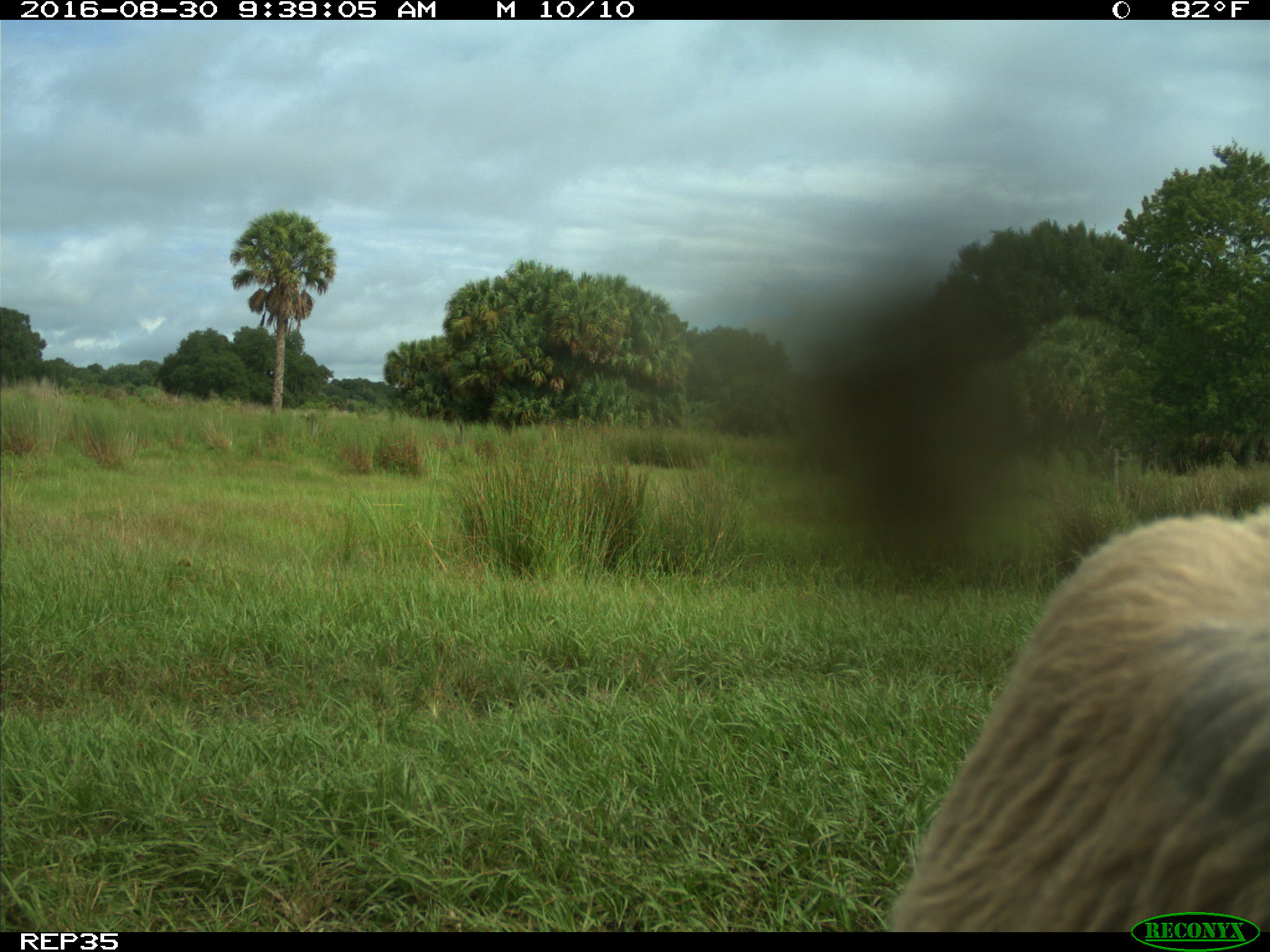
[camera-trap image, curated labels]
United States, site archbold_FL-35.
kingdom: Animalia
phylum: Chordata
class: Mammalia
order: Artiodactyla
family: Bovidae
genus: Bos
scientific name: Bos taurus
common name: domestic cow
Bos taurus (domestic cow).